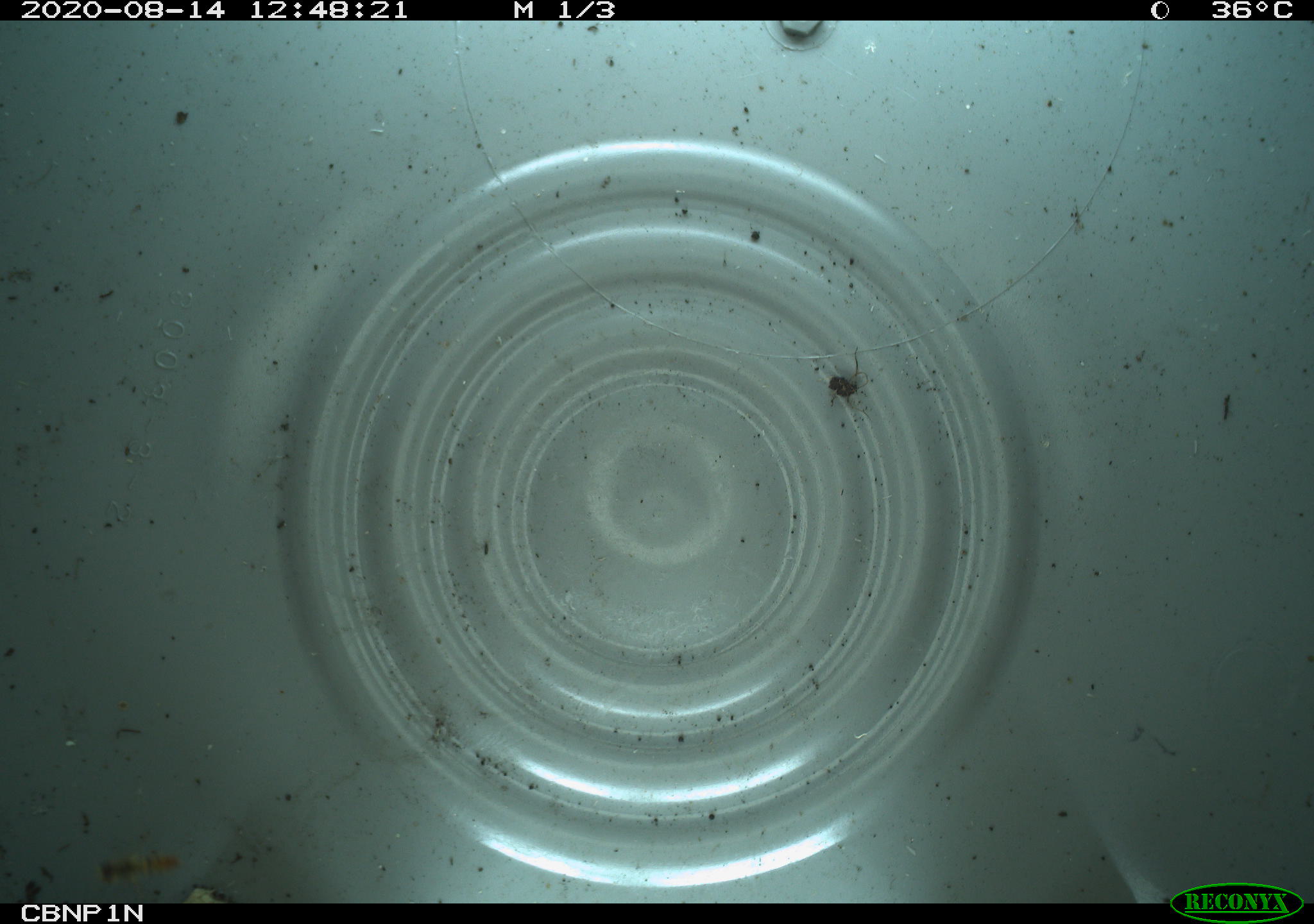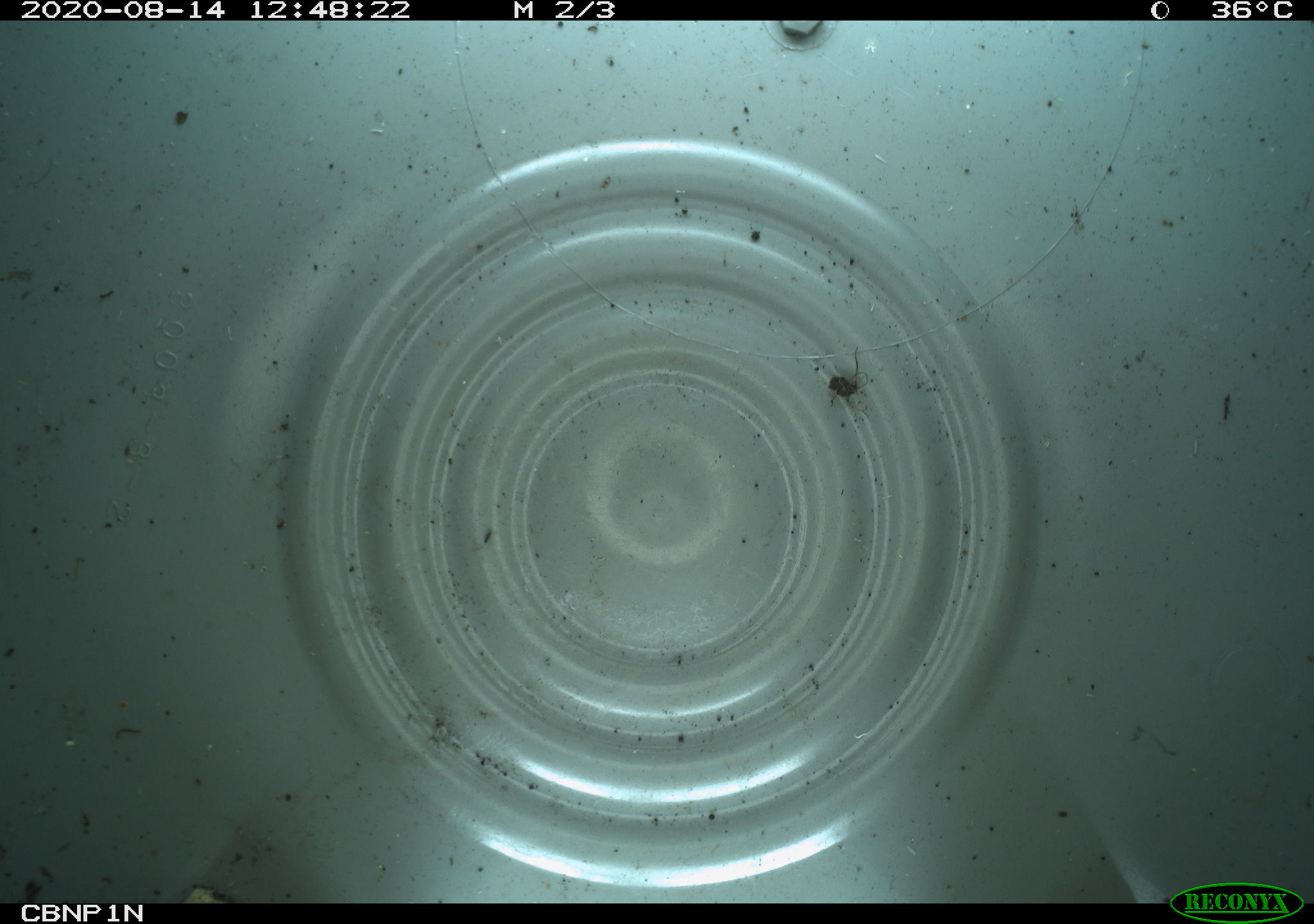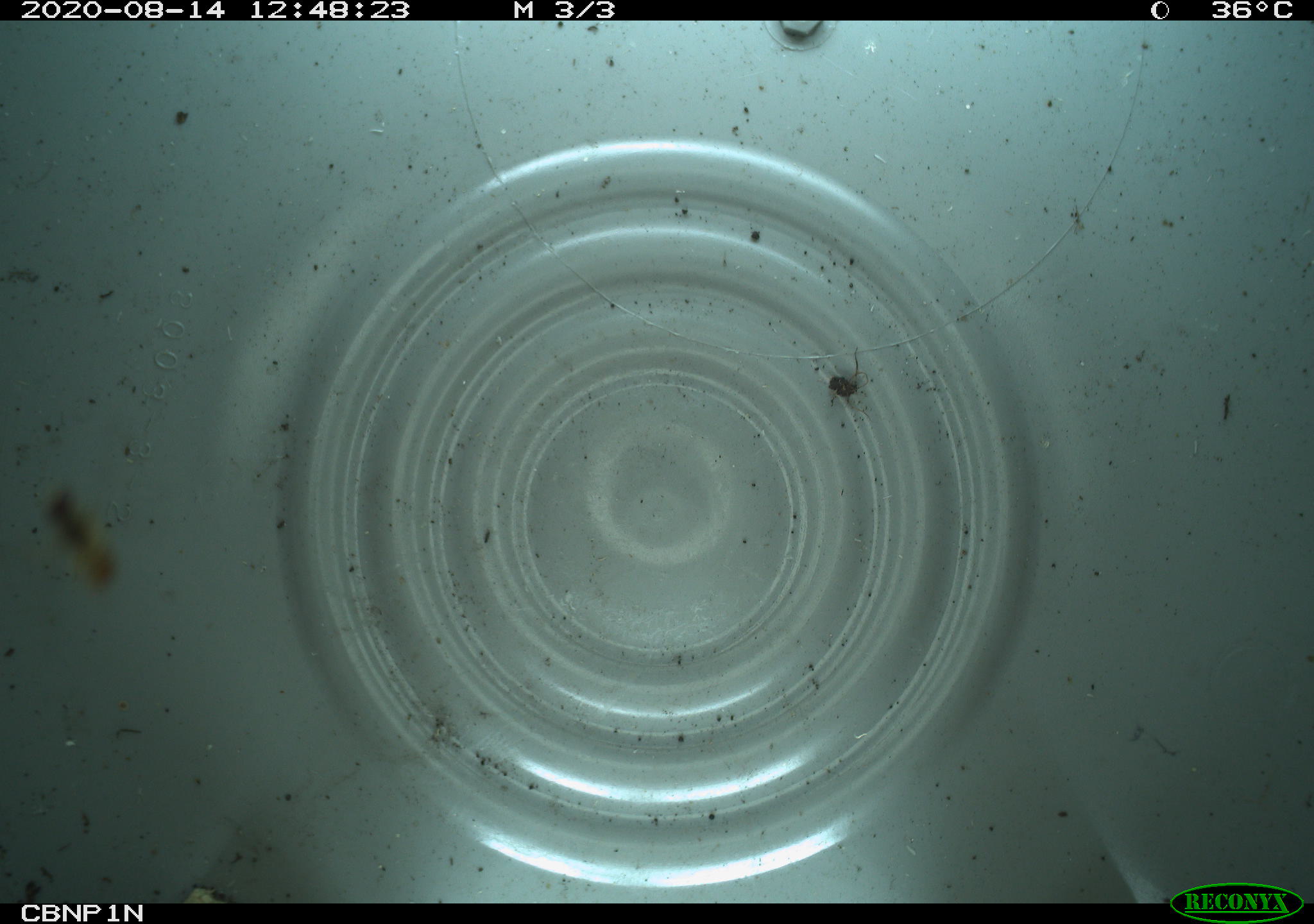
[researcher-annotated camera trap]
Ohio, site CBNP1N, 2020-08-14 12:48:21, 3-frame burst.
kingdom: Animalia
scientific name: Animalia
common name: animal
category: invertebrate